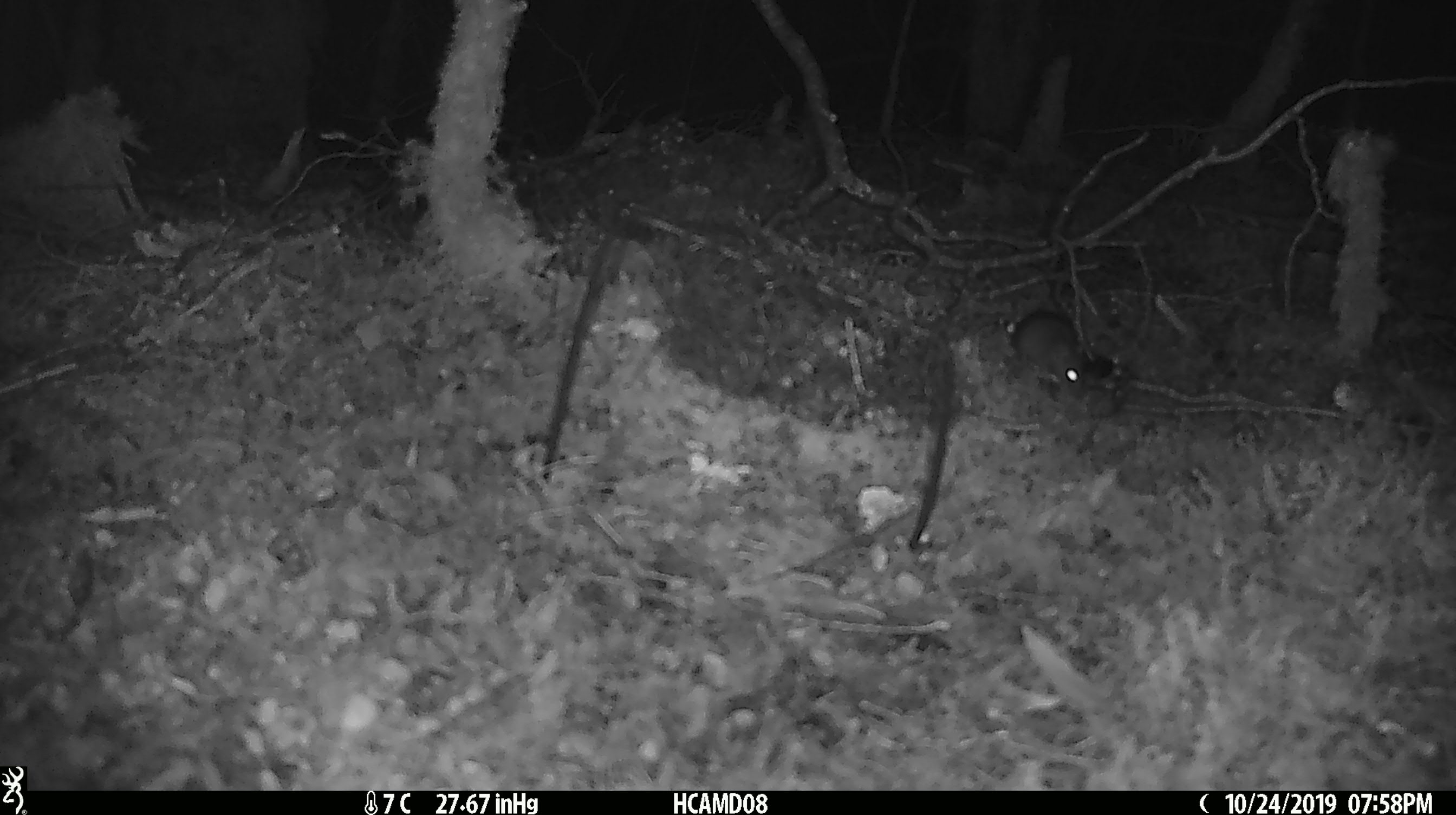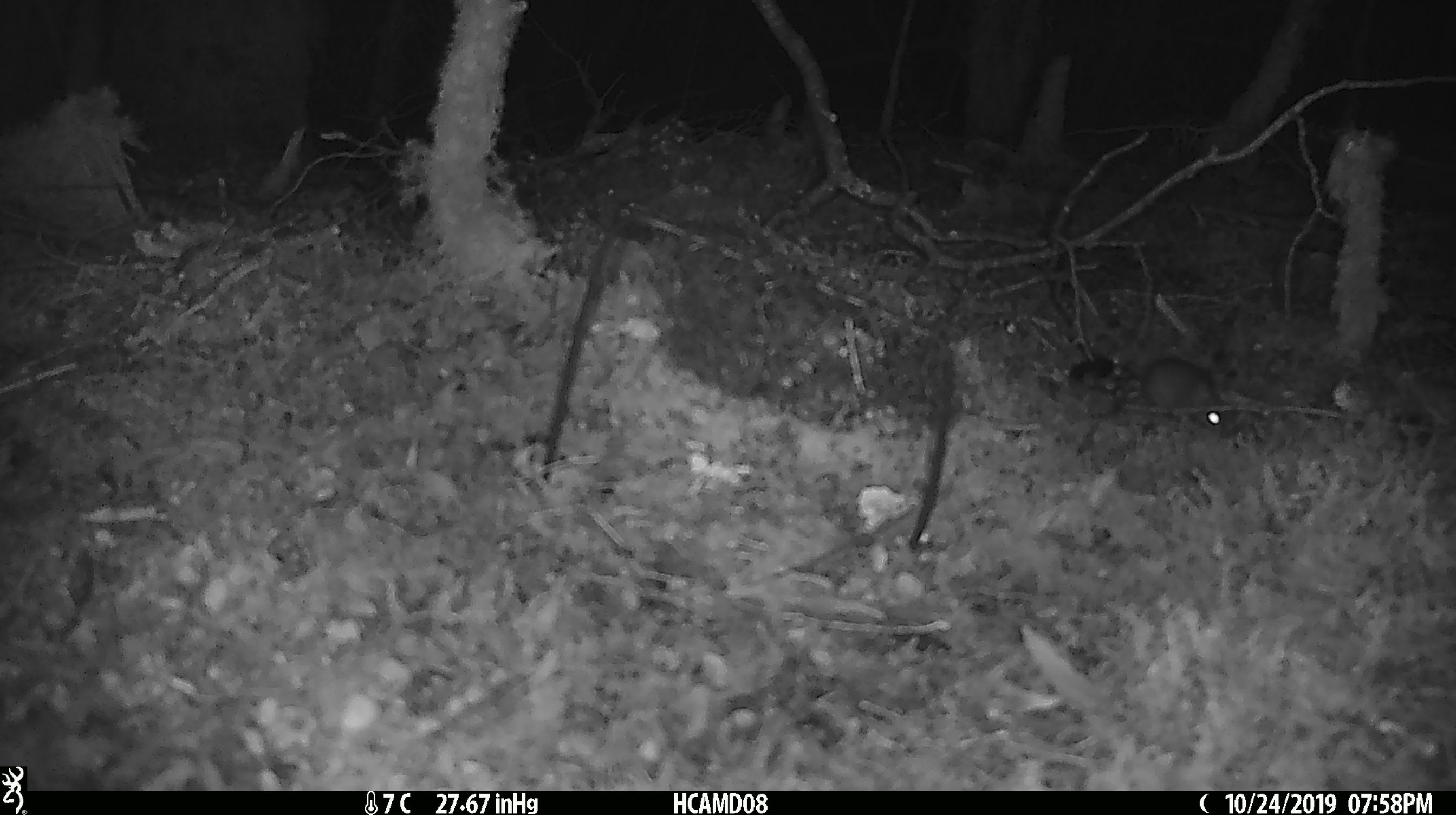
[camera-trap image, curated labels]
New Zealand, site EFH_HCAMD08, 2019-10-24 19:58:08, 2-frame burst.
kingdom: Animalia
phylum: Chordata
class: Mammalia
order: Rodentia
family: Muridae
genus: Mus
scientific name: Mus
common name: mouse